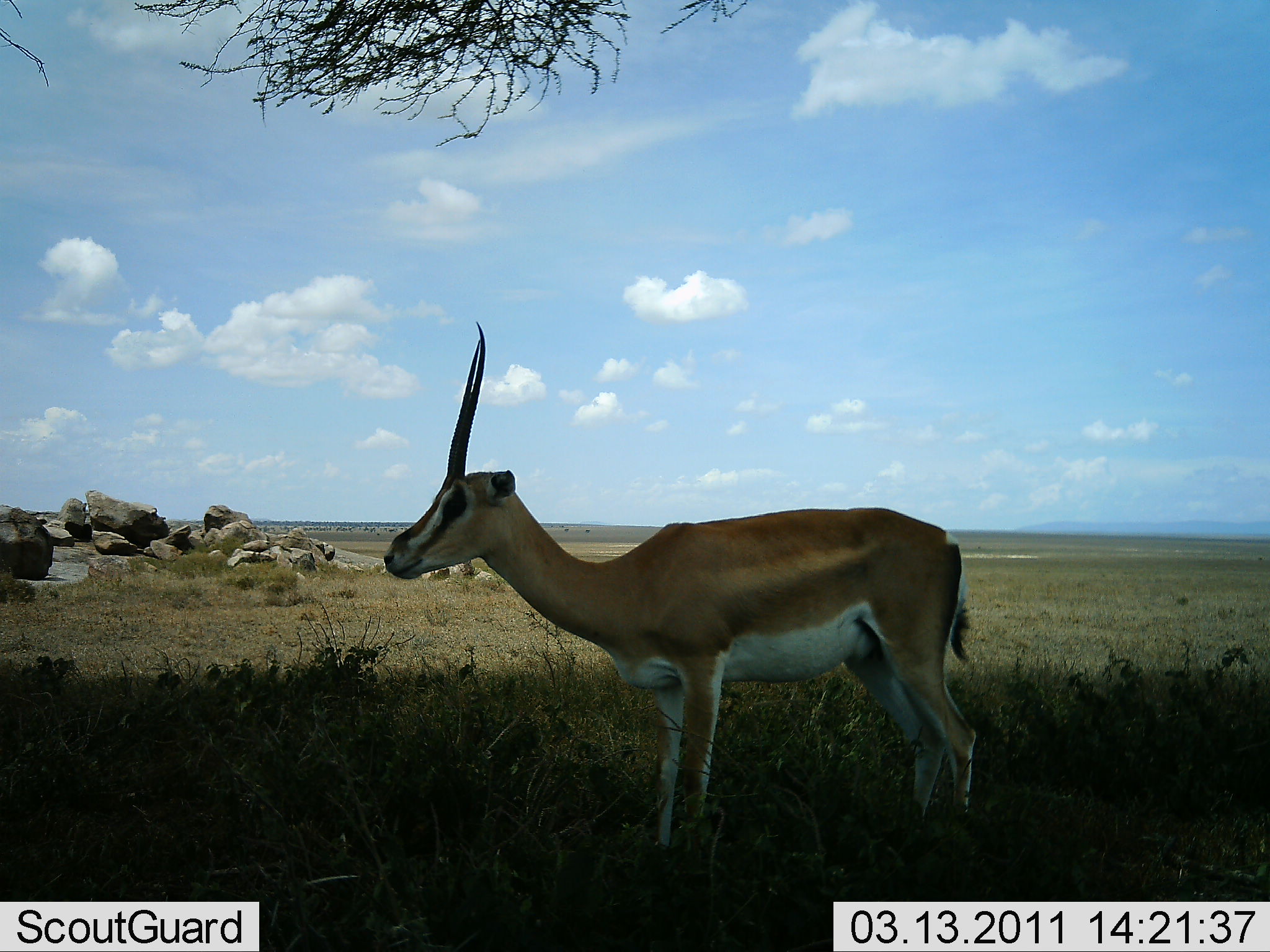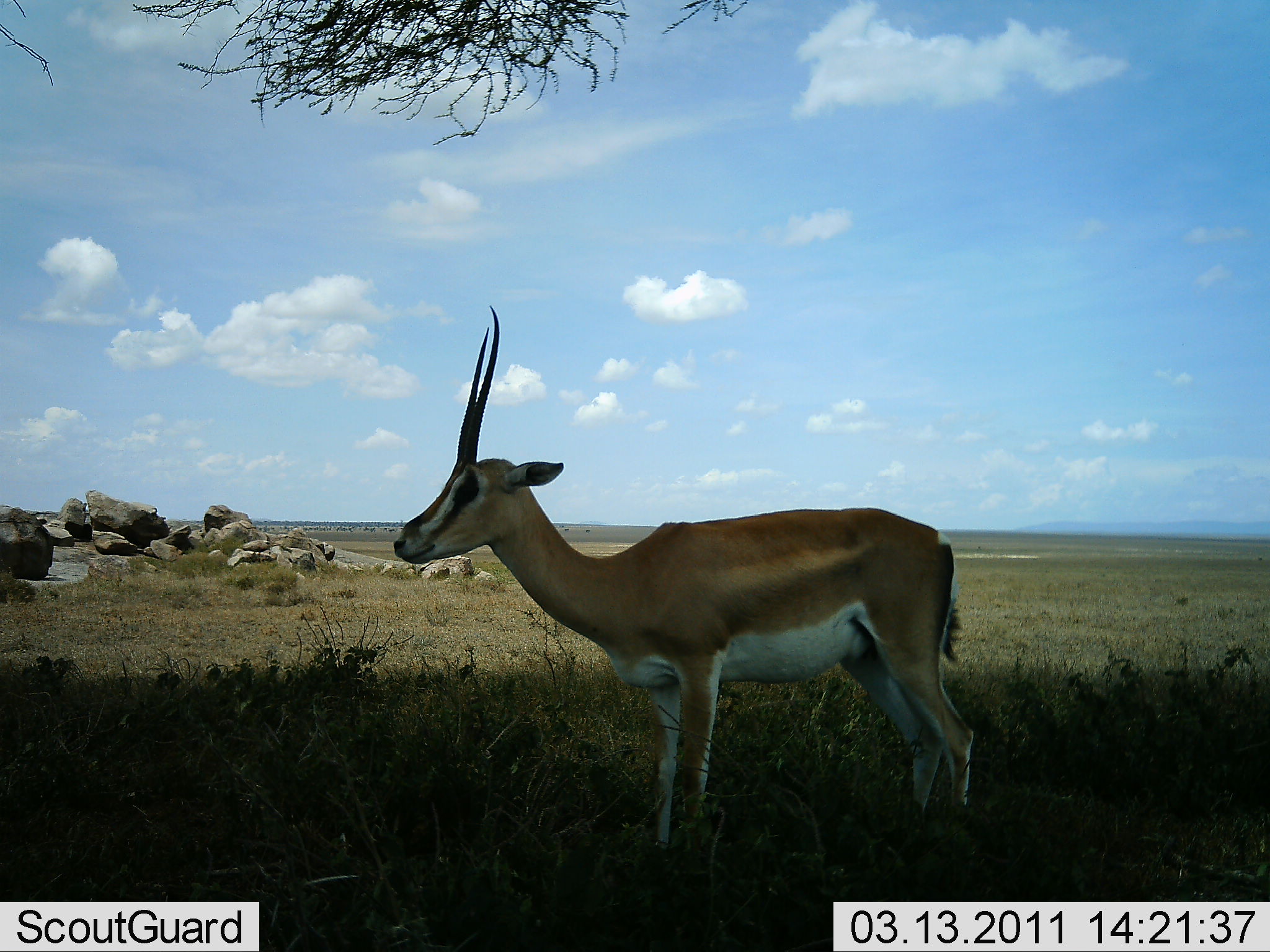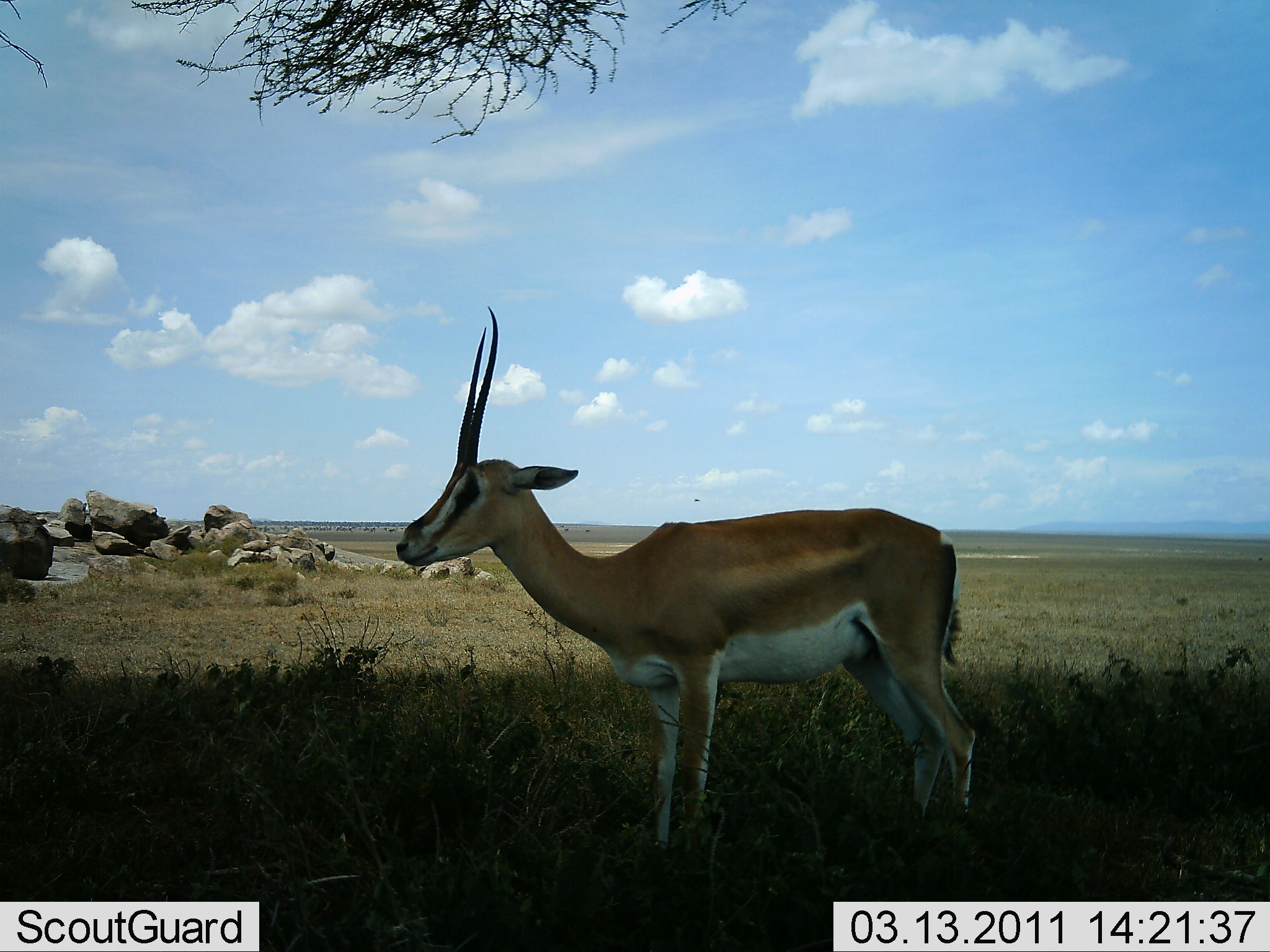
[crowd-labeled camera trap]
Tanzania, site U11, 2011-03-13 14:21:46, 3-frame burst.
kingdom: Animalia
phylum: Chordata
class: Mammalia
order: Artiodactyla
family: Bovidae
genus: Nanger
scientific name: Nanger granti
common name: grant's gazelle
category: gazellegrants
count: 1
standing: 100%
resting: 0%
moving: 0%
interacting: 0%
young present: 0%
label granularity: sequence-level